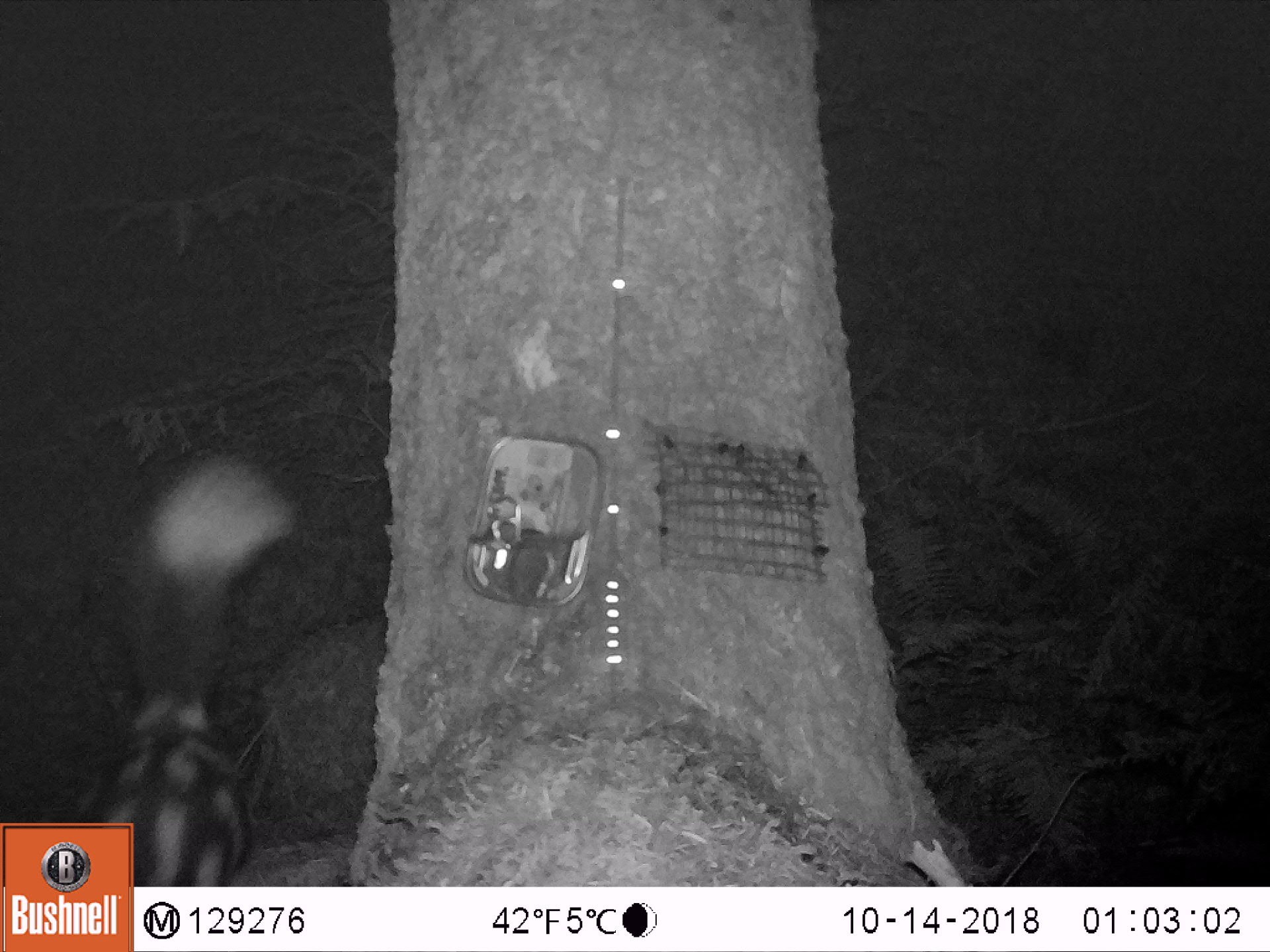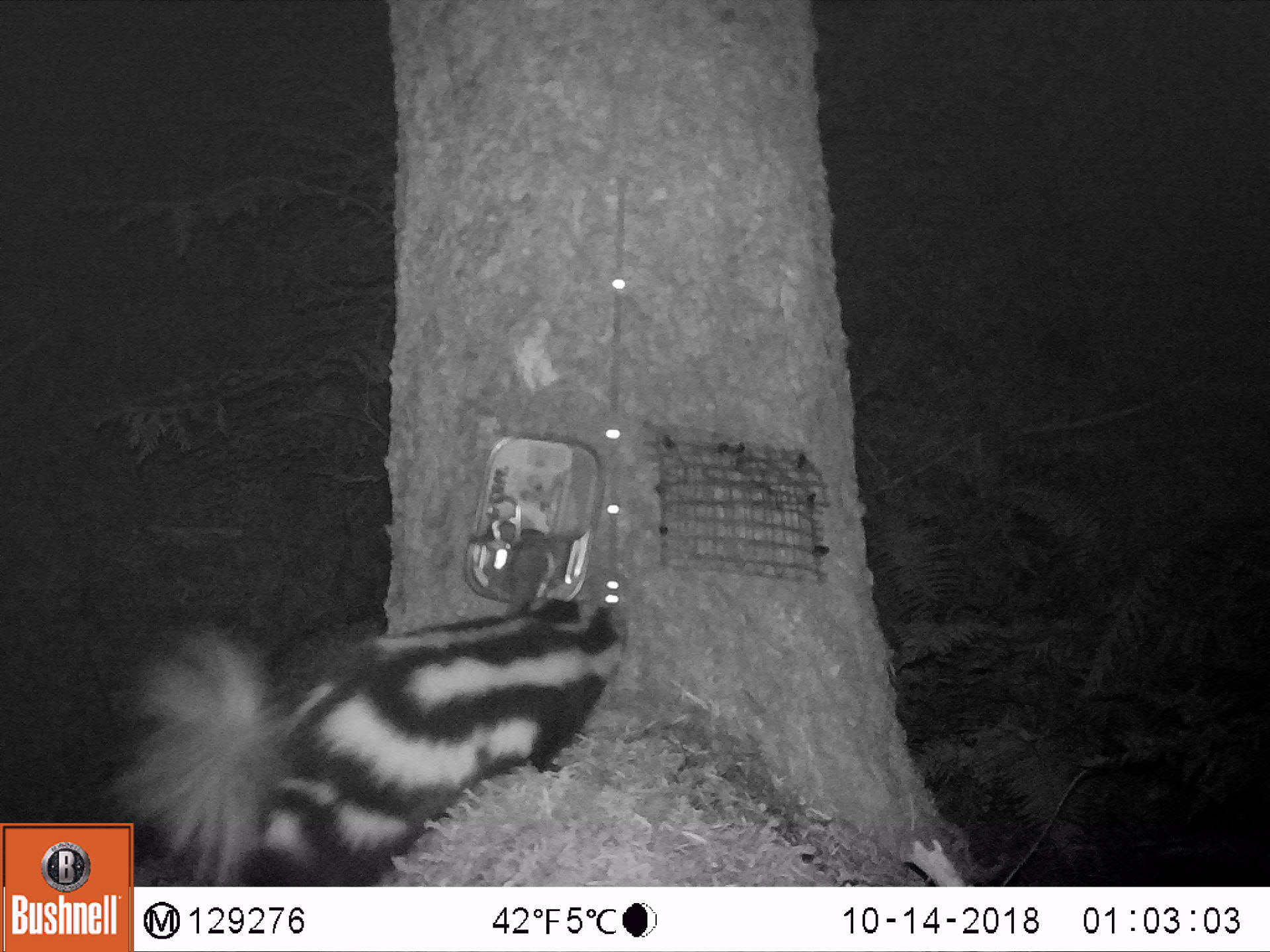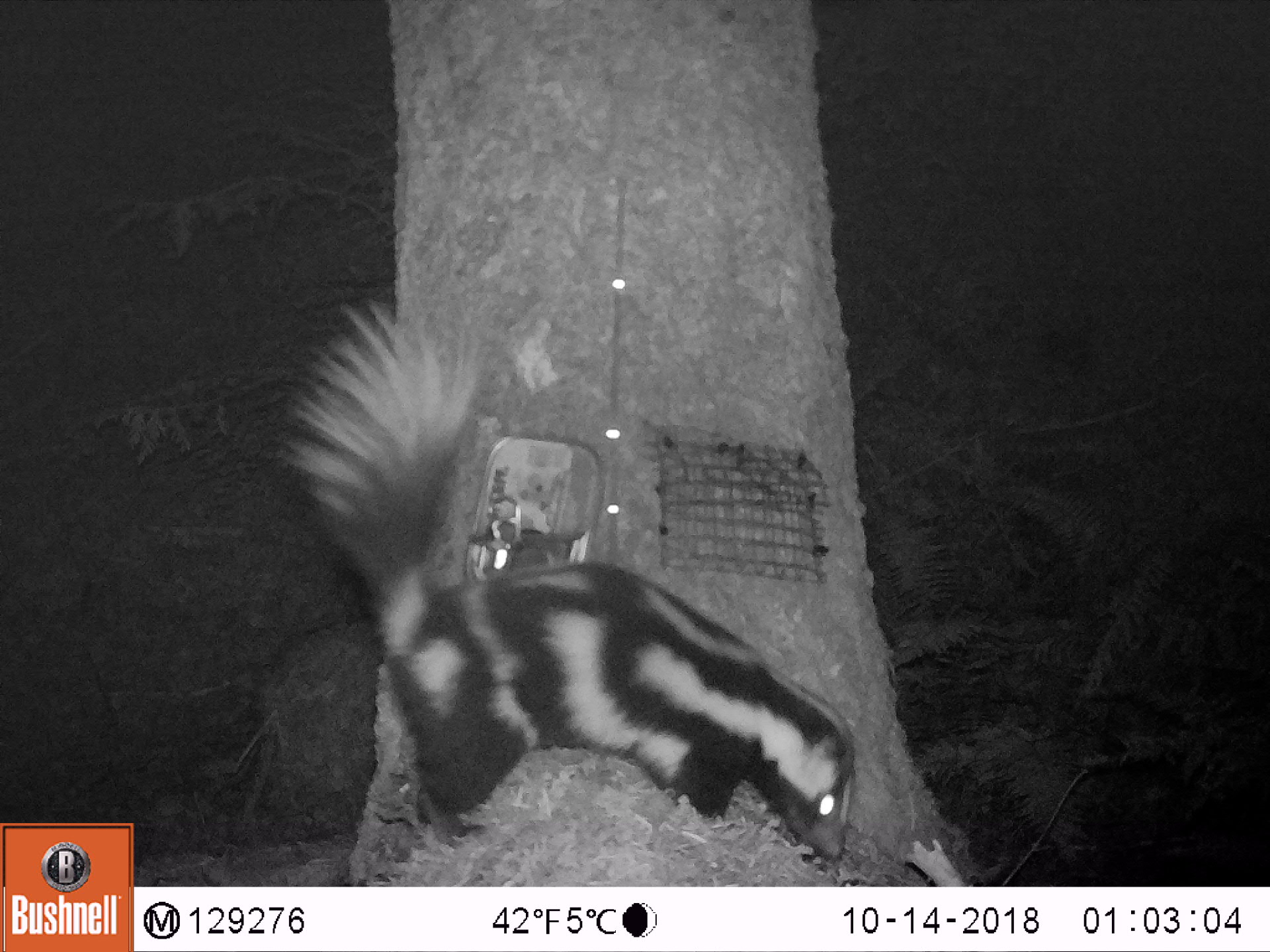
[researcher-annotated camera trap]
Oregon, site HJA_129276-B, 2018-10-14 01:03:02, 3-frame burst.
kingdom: Animalia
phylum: Chordata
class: Mammalia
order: Carnivora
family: Mephitidae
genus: Spilogale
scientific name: Spilogale gracilis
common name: western spotted skunk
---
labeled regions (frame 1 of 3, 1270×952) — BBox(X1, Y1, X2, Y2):
western spotted skunk: BBox(56, 448, 311, 809); BBox(142, 444, 315, 881)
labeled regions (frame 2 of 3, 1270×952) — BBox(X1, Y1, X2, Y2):
western spotted skunk: BBox(143, 591, 633, 880); BBox(105, 599, 634, 810)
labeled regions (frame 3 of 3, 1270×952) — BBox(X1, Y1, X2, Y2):
western spotted skunk: BBox(276, 298, 869, 870)